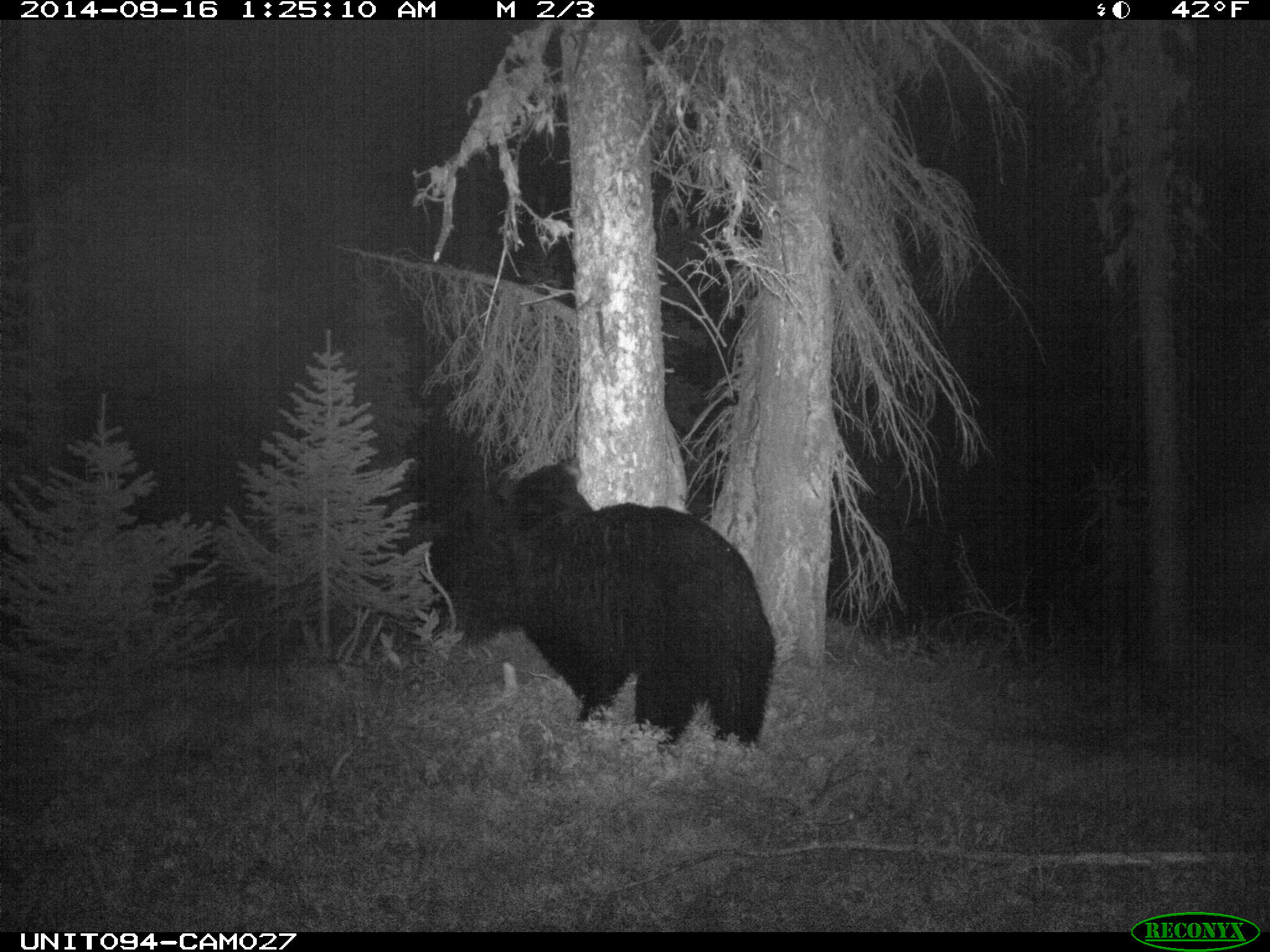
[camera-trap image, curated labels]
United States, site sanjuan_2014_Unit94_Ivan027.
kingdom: Animalia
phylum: Chordata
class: Mammalia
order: Carnivora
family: Ursidae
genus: Ursus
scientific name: Ursus americanus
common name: american black bear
Ursus americanus (american black bear).